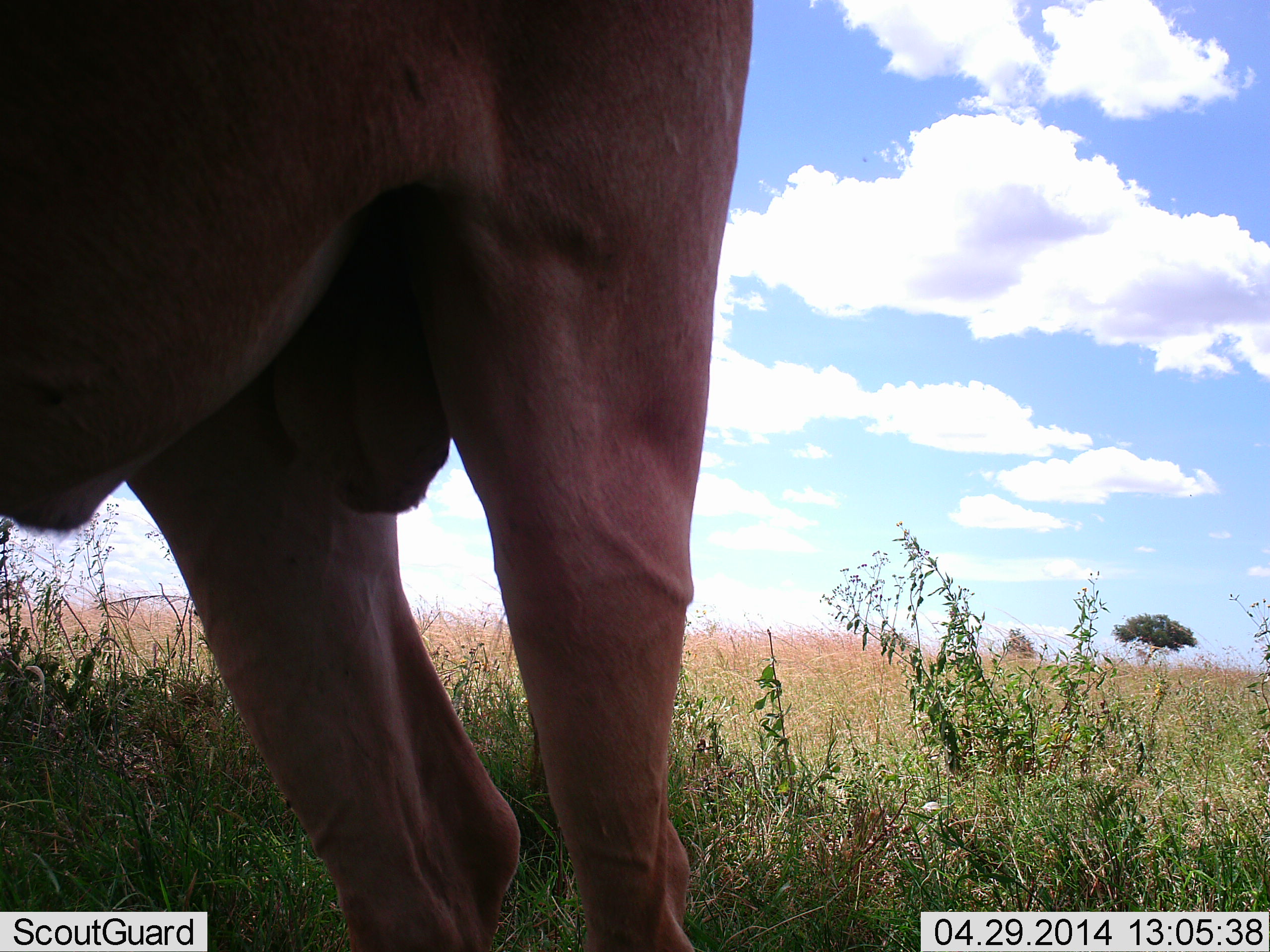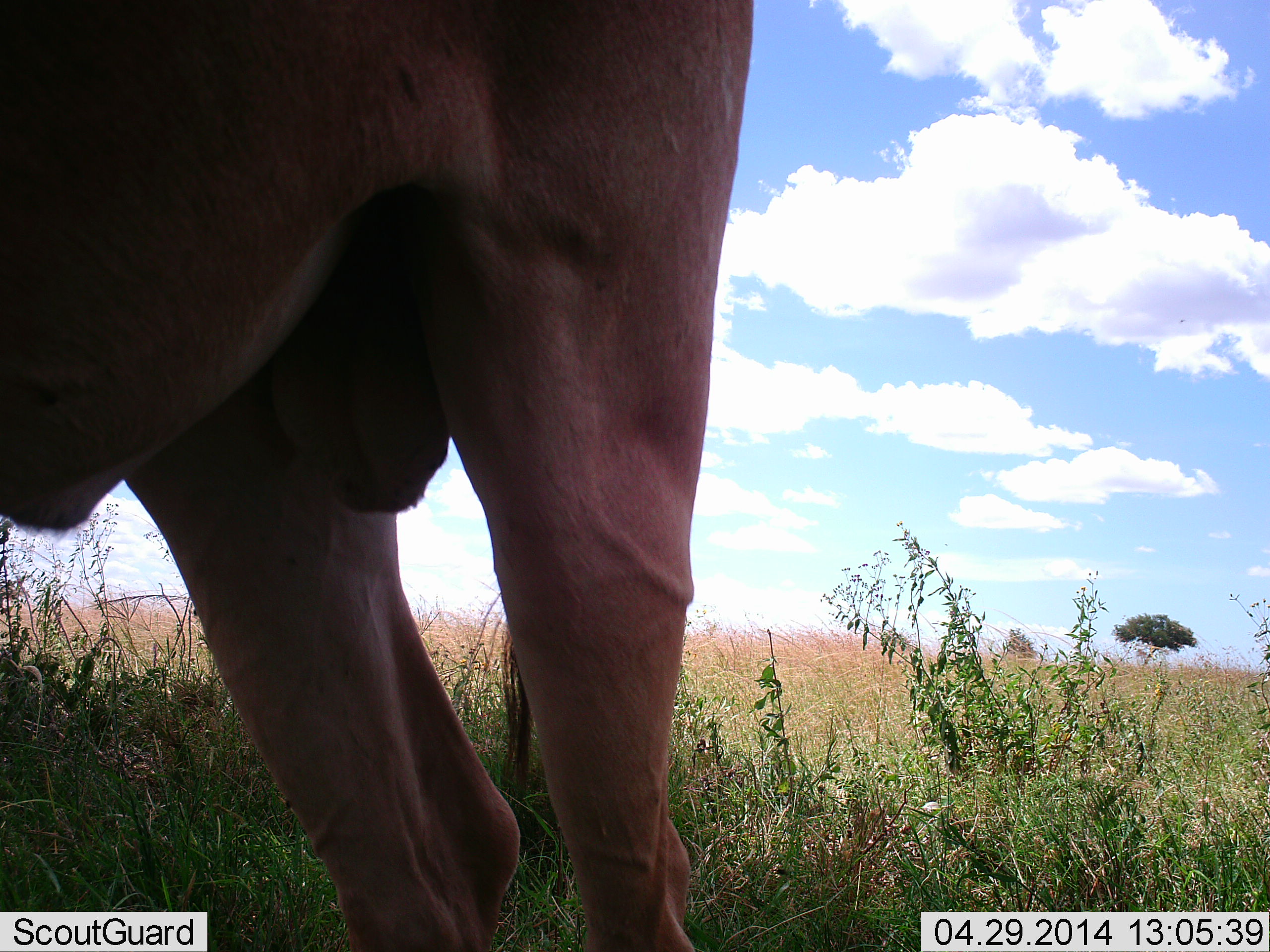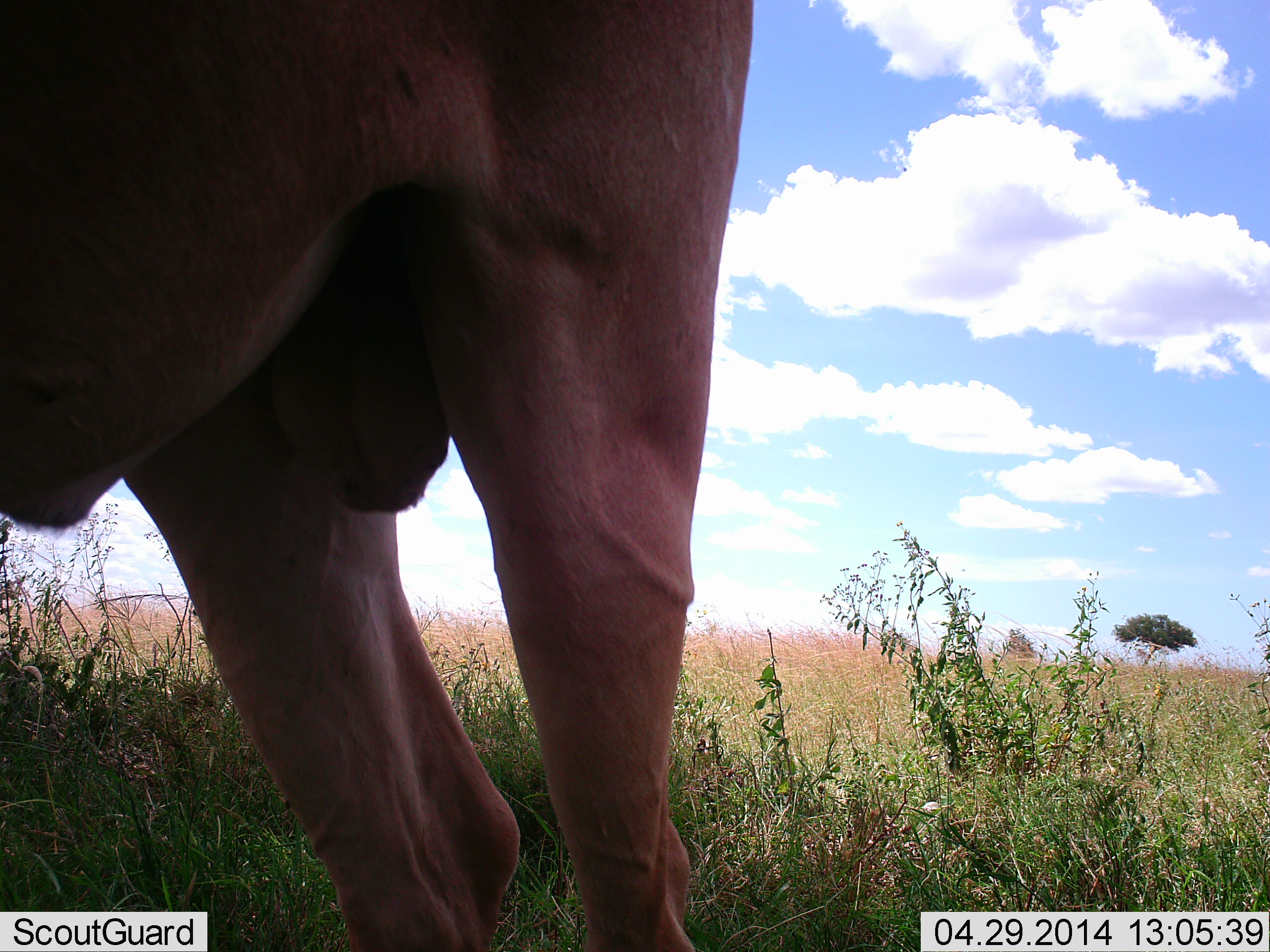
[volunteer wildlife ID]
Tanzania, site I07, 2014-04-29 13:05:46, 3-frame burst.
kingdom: Animalia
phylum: Chordata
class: Mammalia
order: Artiodactyla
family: Bovidae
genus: Alcelaphus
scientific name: Alcelaphus buselaphus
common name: hartebeest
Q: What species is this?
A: Hartebeest (Alcelaphus buselaphus).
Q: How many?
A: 1.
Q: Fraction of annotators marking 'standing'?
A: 100%.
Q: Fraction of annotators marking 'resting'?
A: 0%.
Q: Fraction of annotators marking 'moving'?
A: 0%.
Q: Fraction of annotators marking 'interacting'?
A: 0%.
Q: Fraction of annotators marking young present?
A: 0%.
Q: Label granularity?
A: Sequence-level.